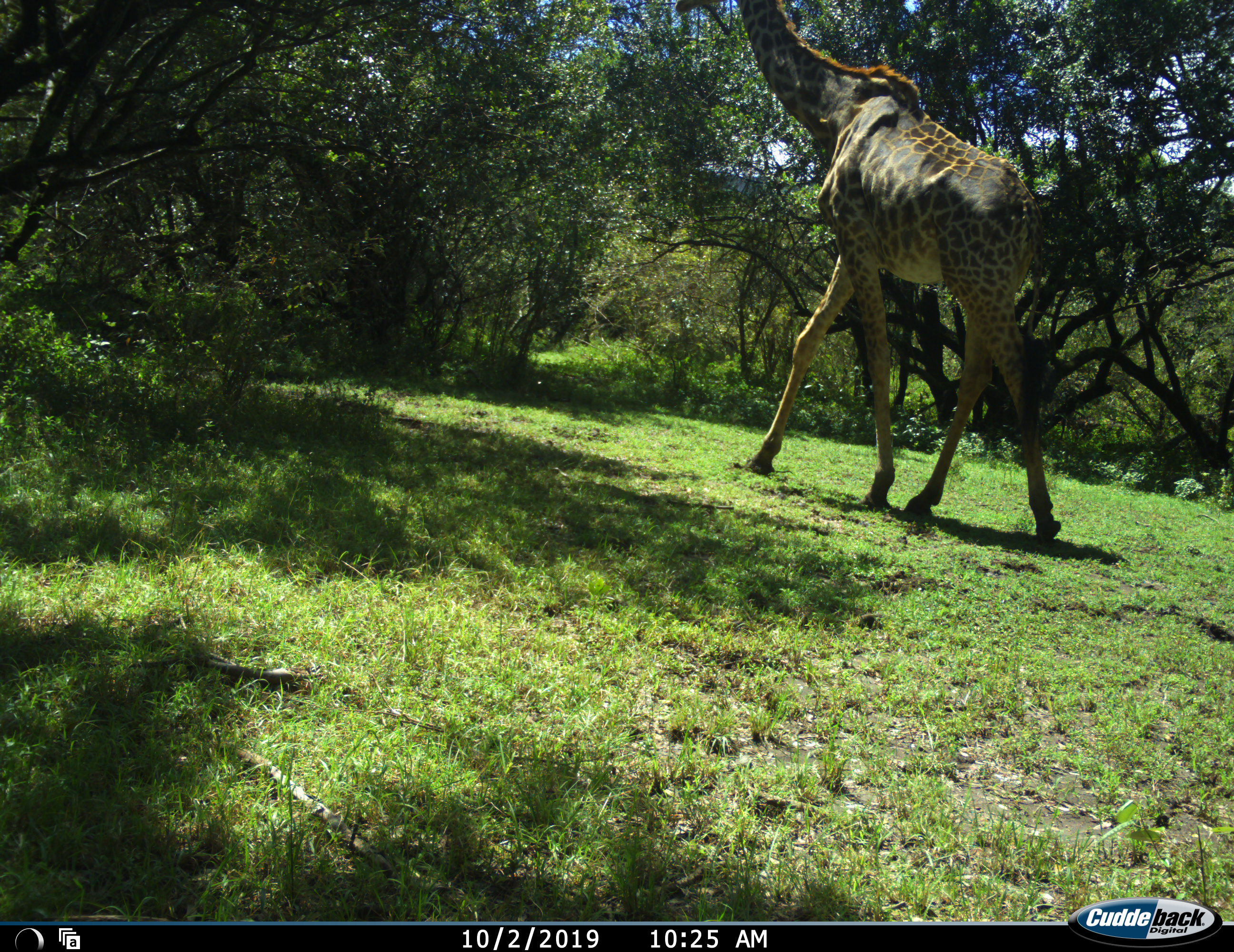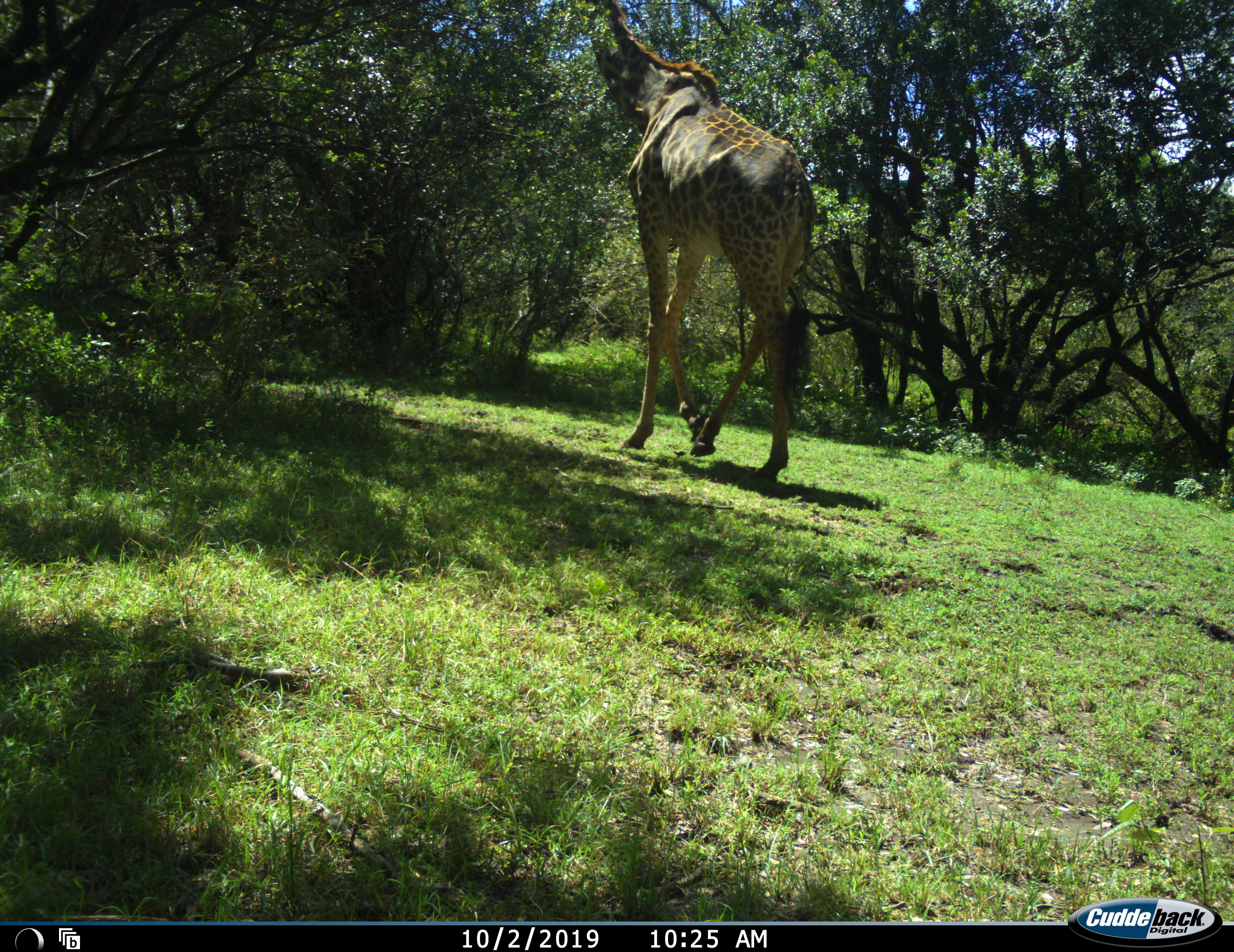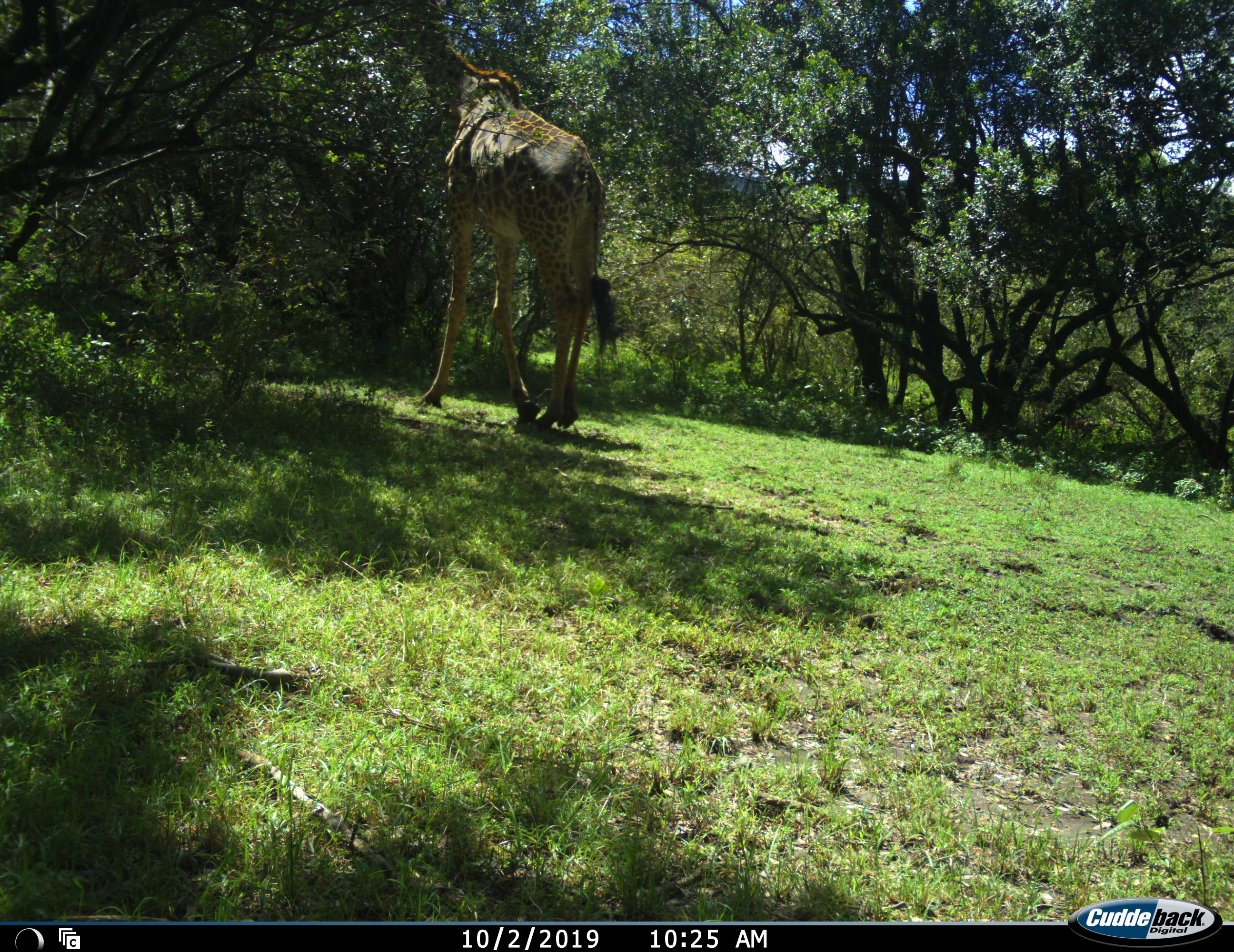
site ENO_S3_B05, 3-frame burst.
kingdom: Animalia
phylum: Chordata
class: Mammalia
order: Artiodactyla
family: Giraffidae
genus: Giraffa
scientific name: Giraffa camelopardalis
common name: giraffe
Giraffe (Giraffa camelopardalis), count 1. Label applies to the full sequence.